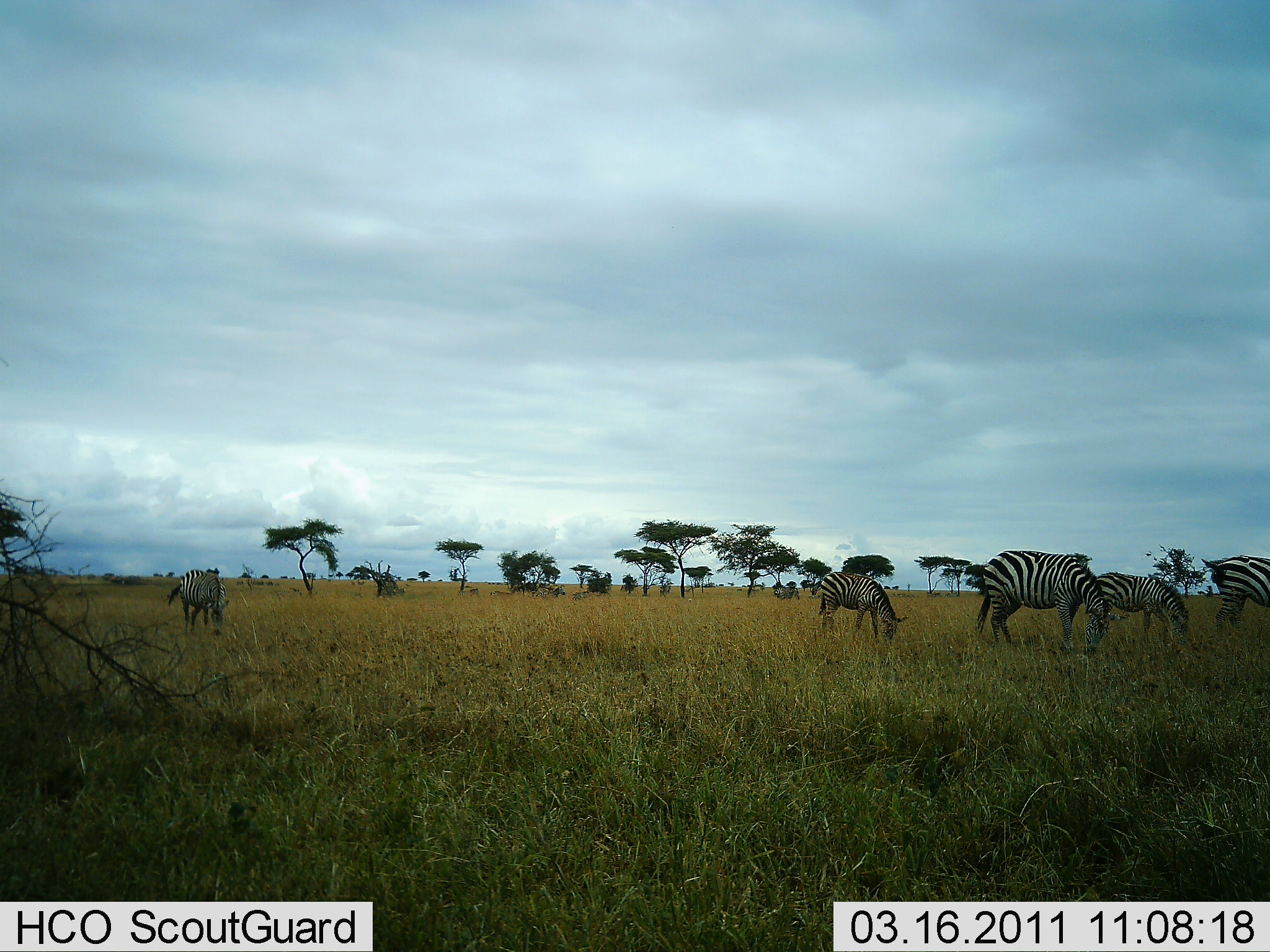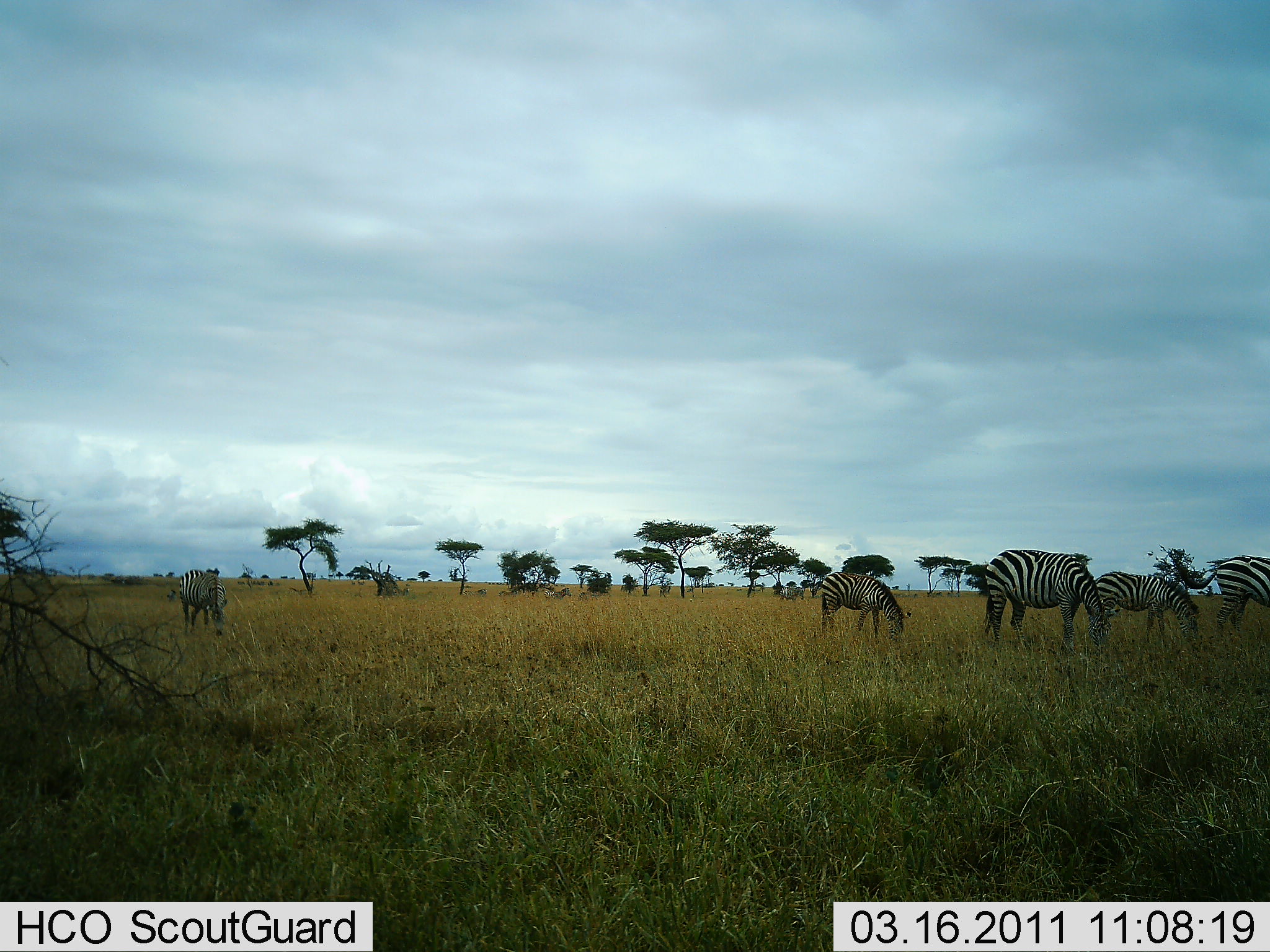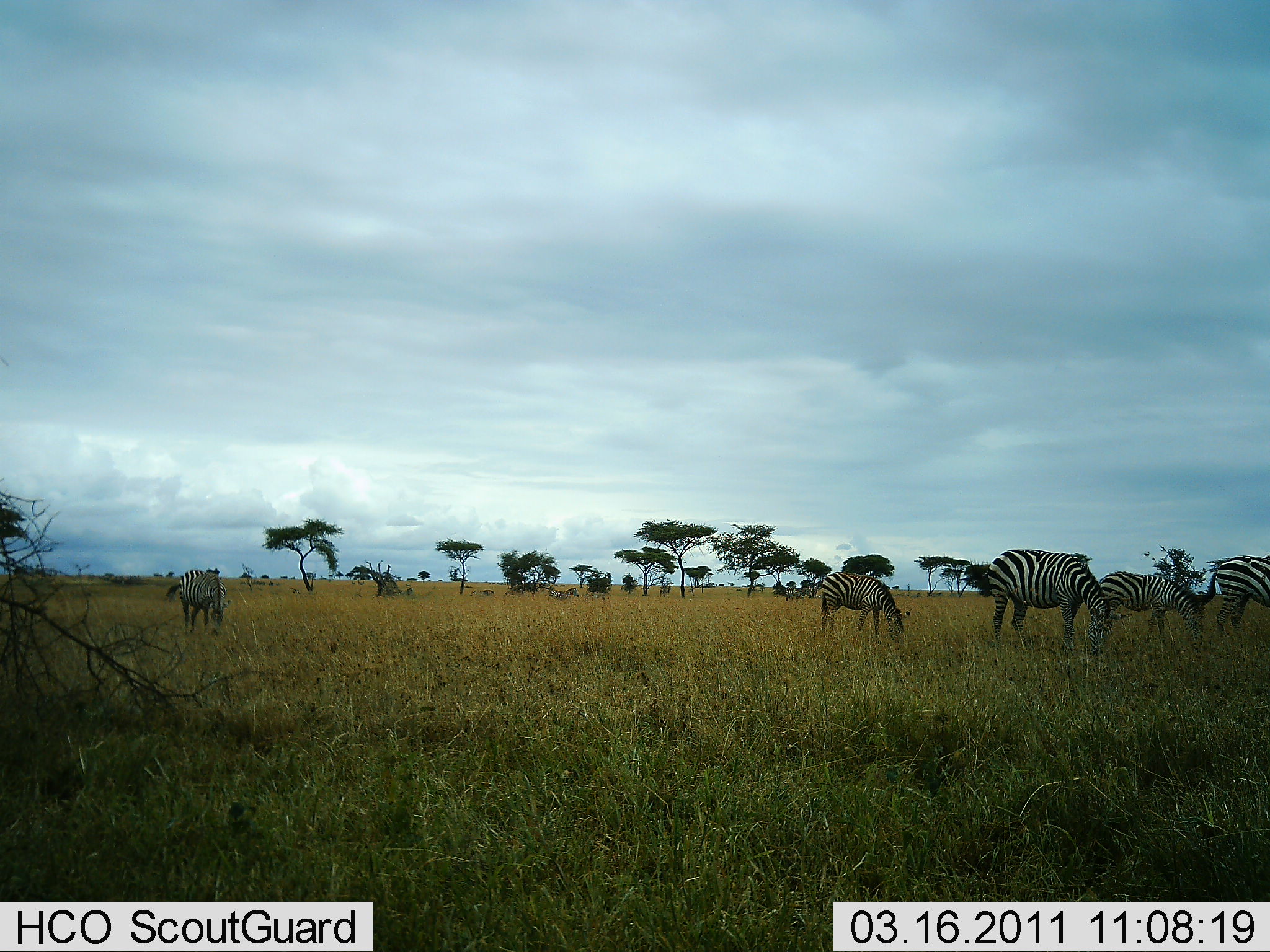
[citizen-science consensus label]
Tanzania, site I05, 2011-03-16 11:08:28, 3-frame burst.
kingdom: Animalia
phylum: Chordata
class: Mammalia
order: Perissodactyla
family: Equidae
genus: Equus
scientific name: Equus quagga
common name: plains zebra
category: zebra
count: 8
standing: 21%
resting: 0%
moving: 43%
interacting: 0%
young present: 7%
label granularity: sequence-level